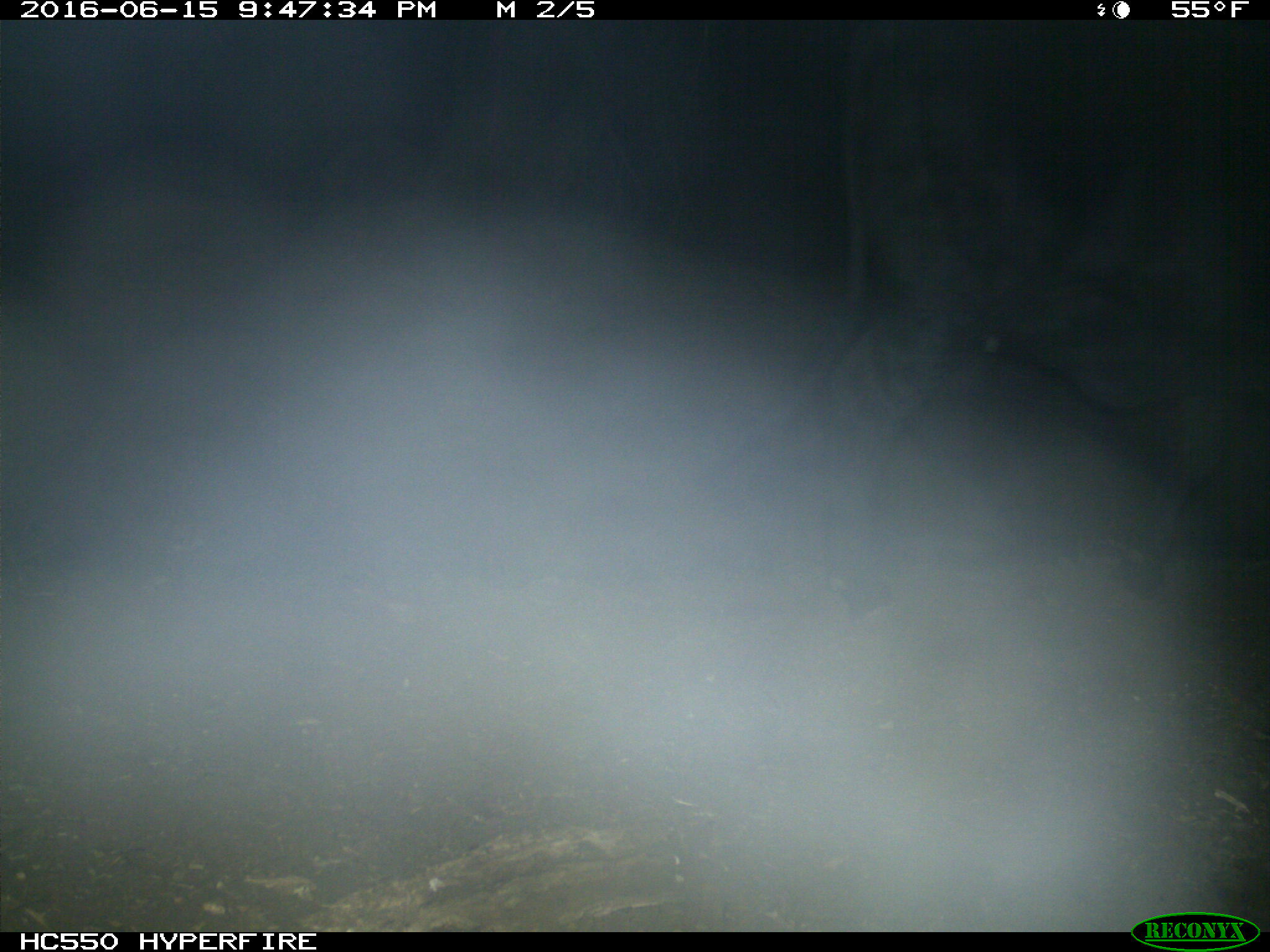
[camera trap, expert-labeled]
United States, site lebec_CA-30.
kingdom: Animalia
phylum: Chordata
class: Mammalia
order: Artiodactyla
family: Bovidae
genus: Bos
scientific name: Bos taurus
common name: domestic cow